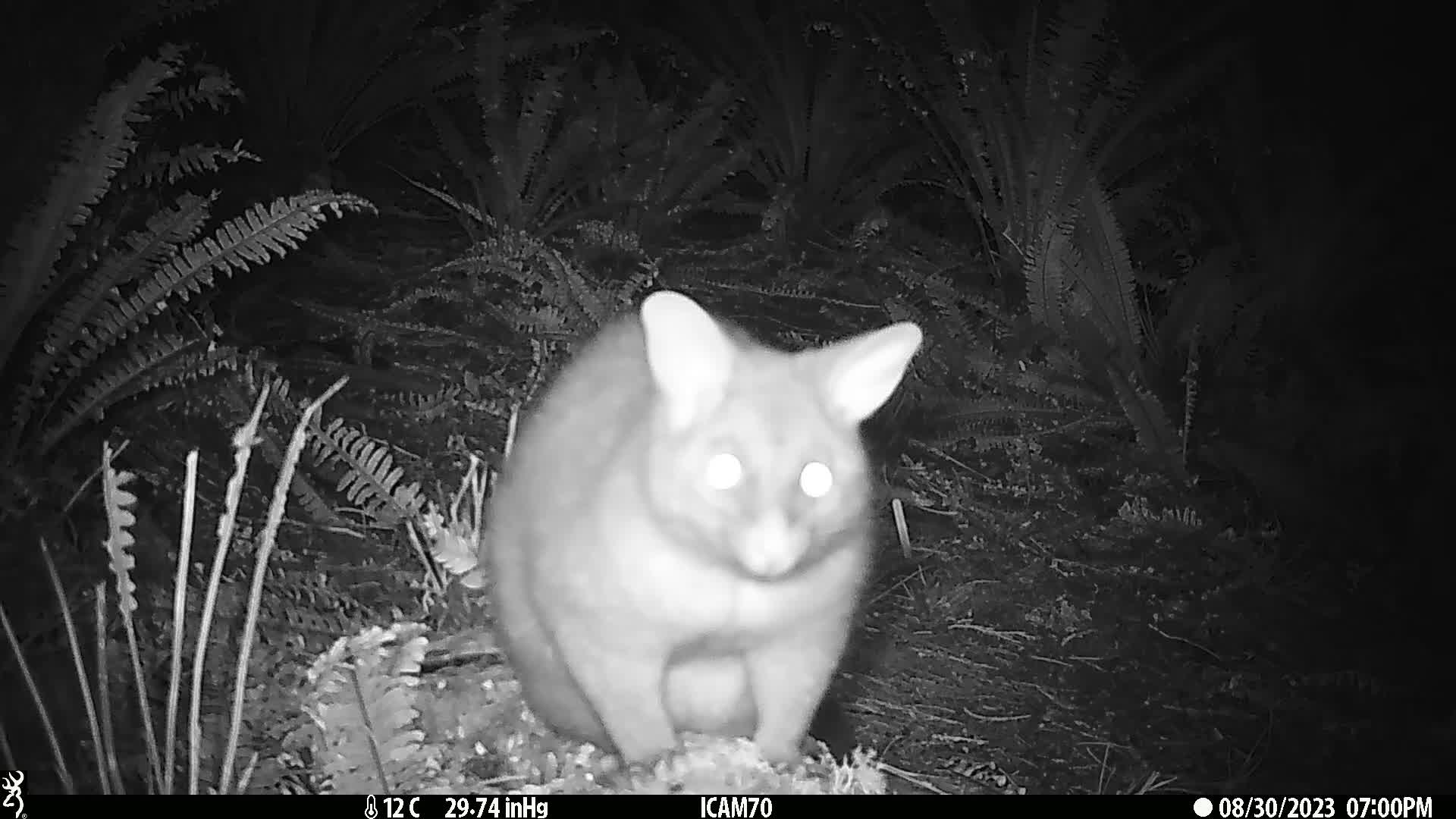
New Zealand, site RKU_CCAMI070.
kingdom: Animalia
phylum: Chordata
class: Mammalia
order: Diprotodontia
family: Phalangeridae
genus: Trichosurus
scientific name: Trichosurus vulpecula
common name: common brushtail possum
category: possum